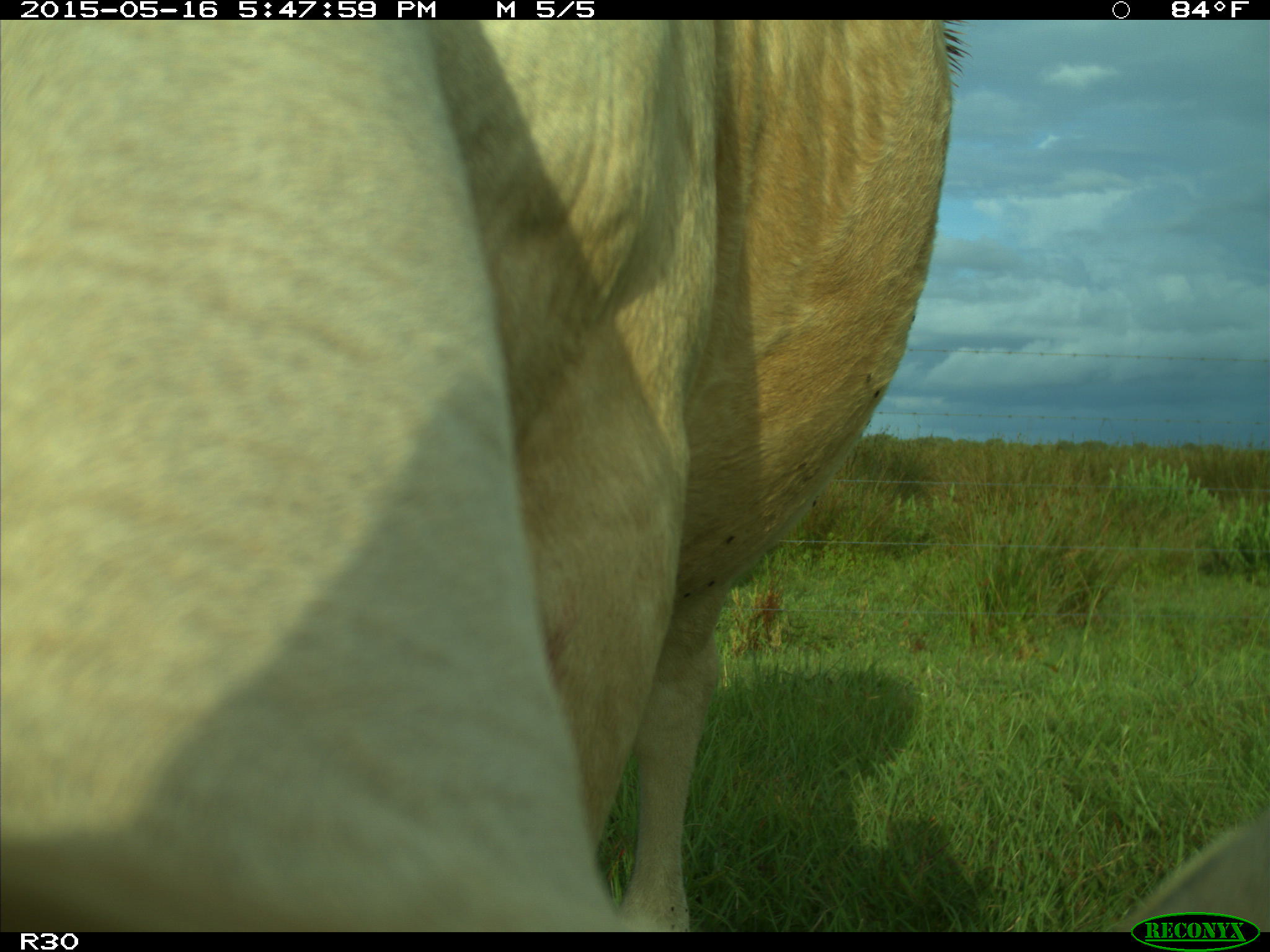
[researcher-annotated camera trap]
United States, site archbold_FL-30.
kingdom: Animalia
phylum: Chordata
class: Mammalia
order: Artiodactyla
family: Bovidae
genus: Bos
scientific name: Bos taurus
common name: domestic cow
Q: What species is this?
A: Bos taurus (domestic cow).